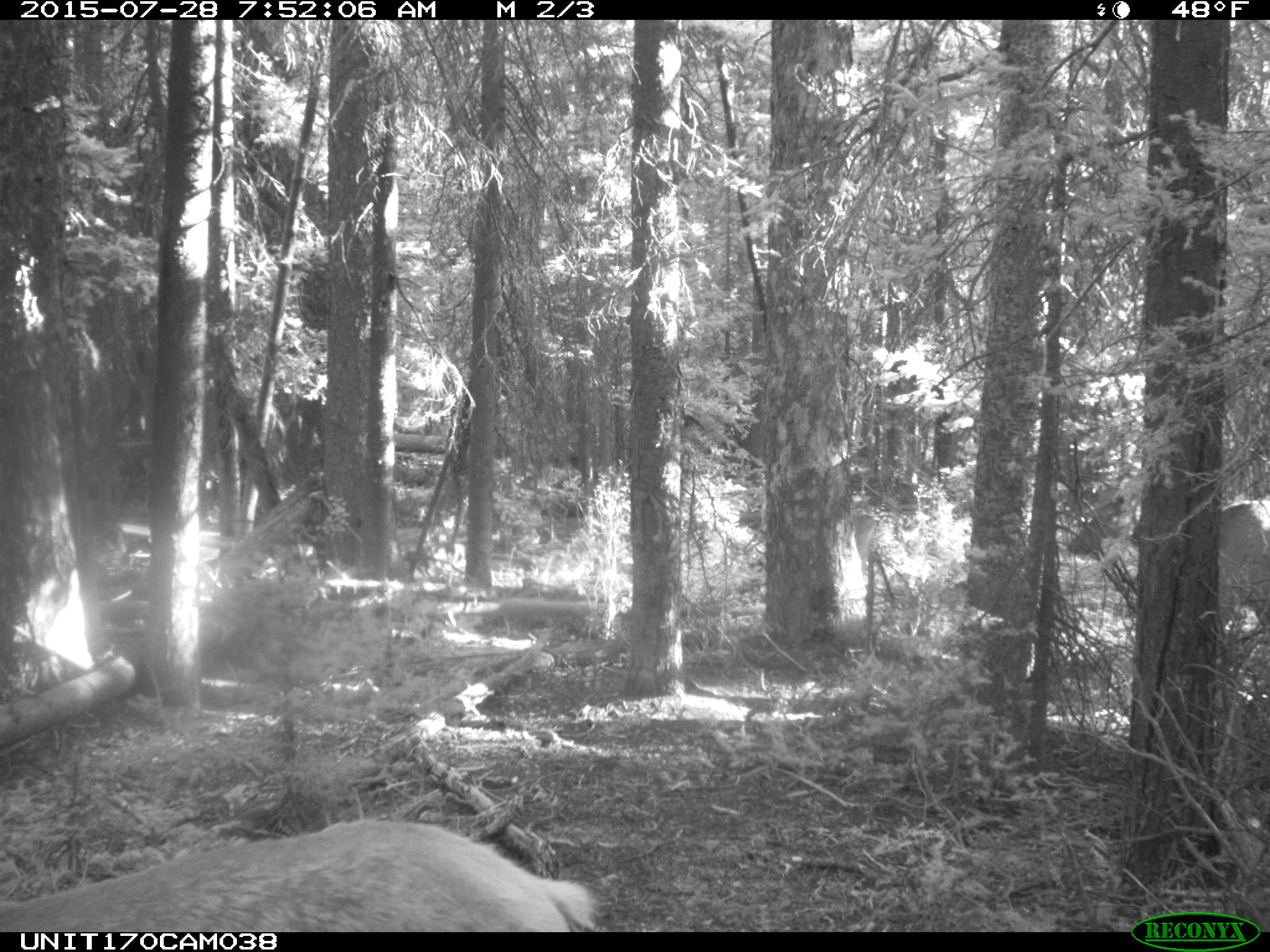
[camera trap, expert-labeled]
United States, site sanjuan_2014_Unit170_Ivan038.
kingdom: Animalia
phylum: Chordata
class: Mammalia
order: Artiodactyla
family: Cervidae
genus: Cervus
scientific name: Cervus elaphus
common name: red deer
Cervus elaphus (red deer).